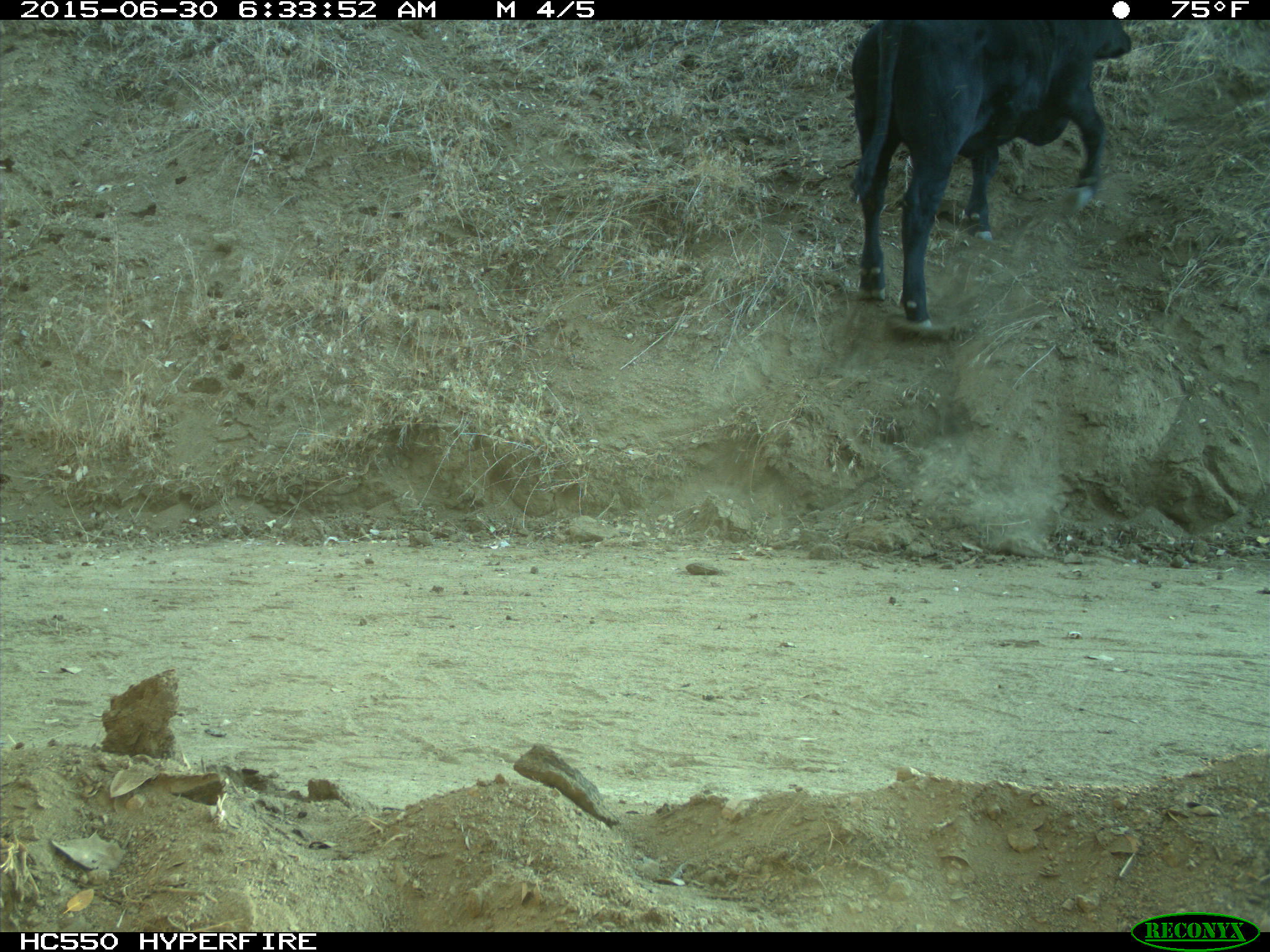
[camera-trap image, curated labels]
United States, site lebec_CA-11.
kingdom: Animalia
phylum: Chordata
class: Mammalia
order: Artiodactyla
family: Bovidae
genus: Bos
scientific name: Bos taurus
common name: domestic cow